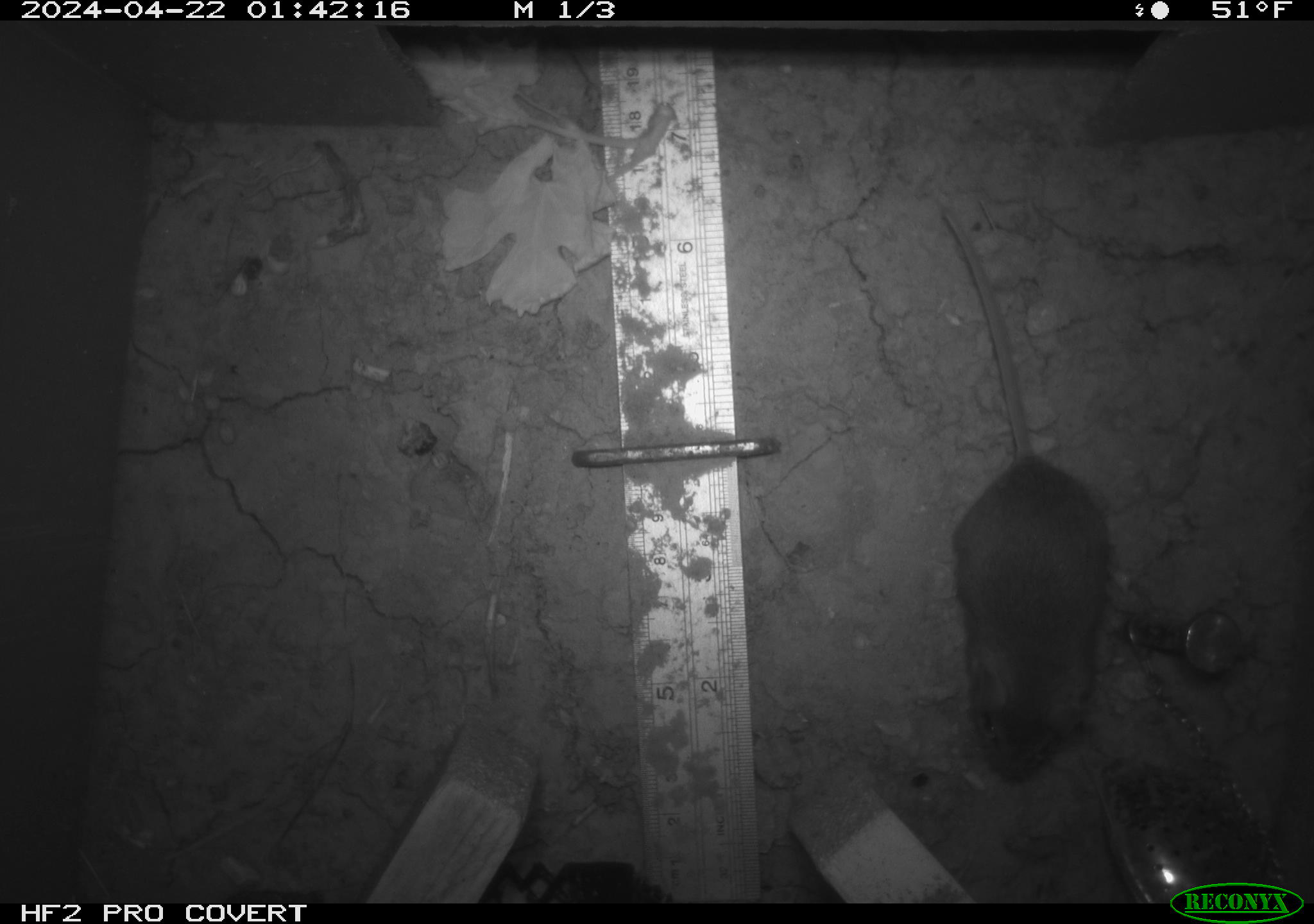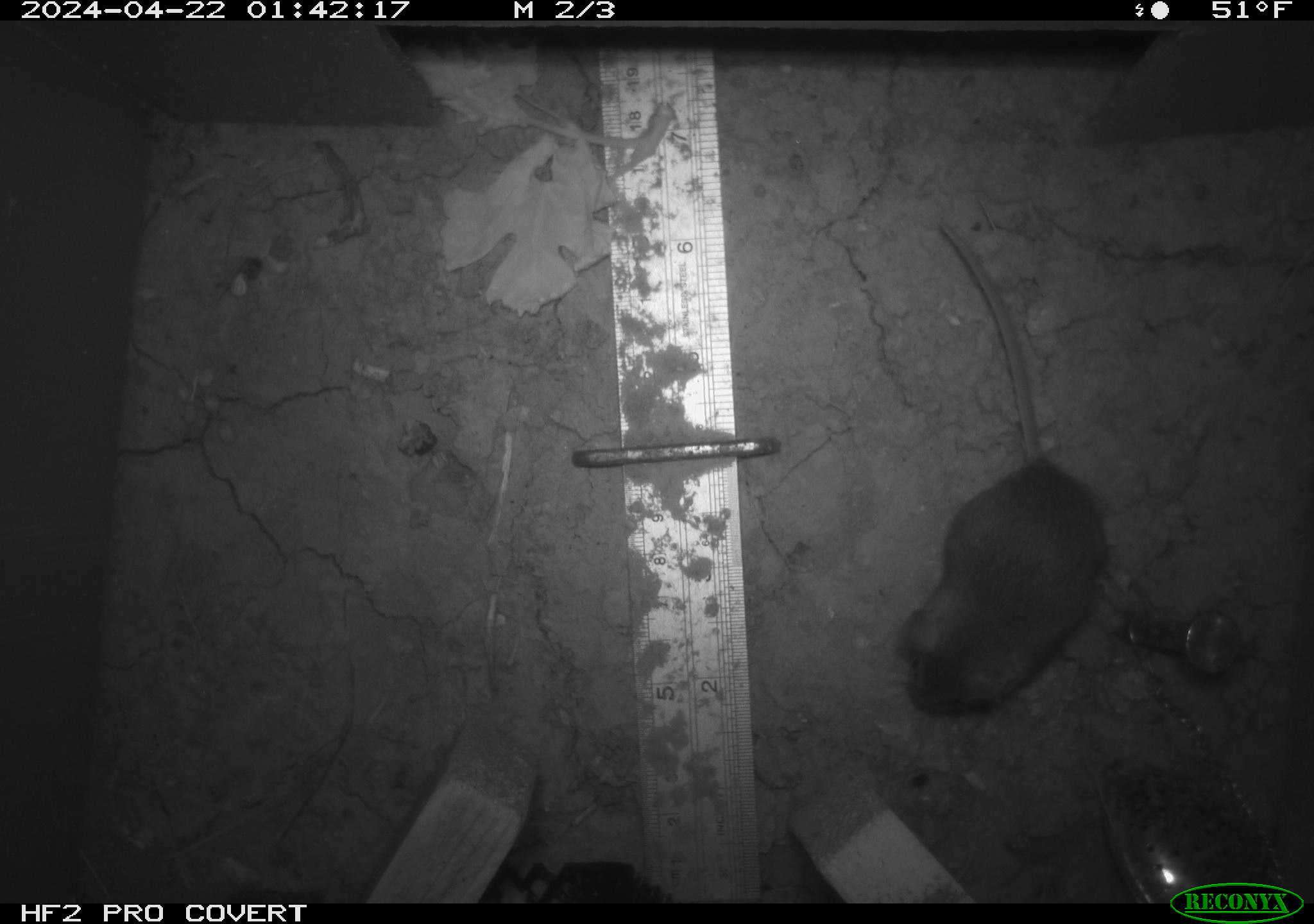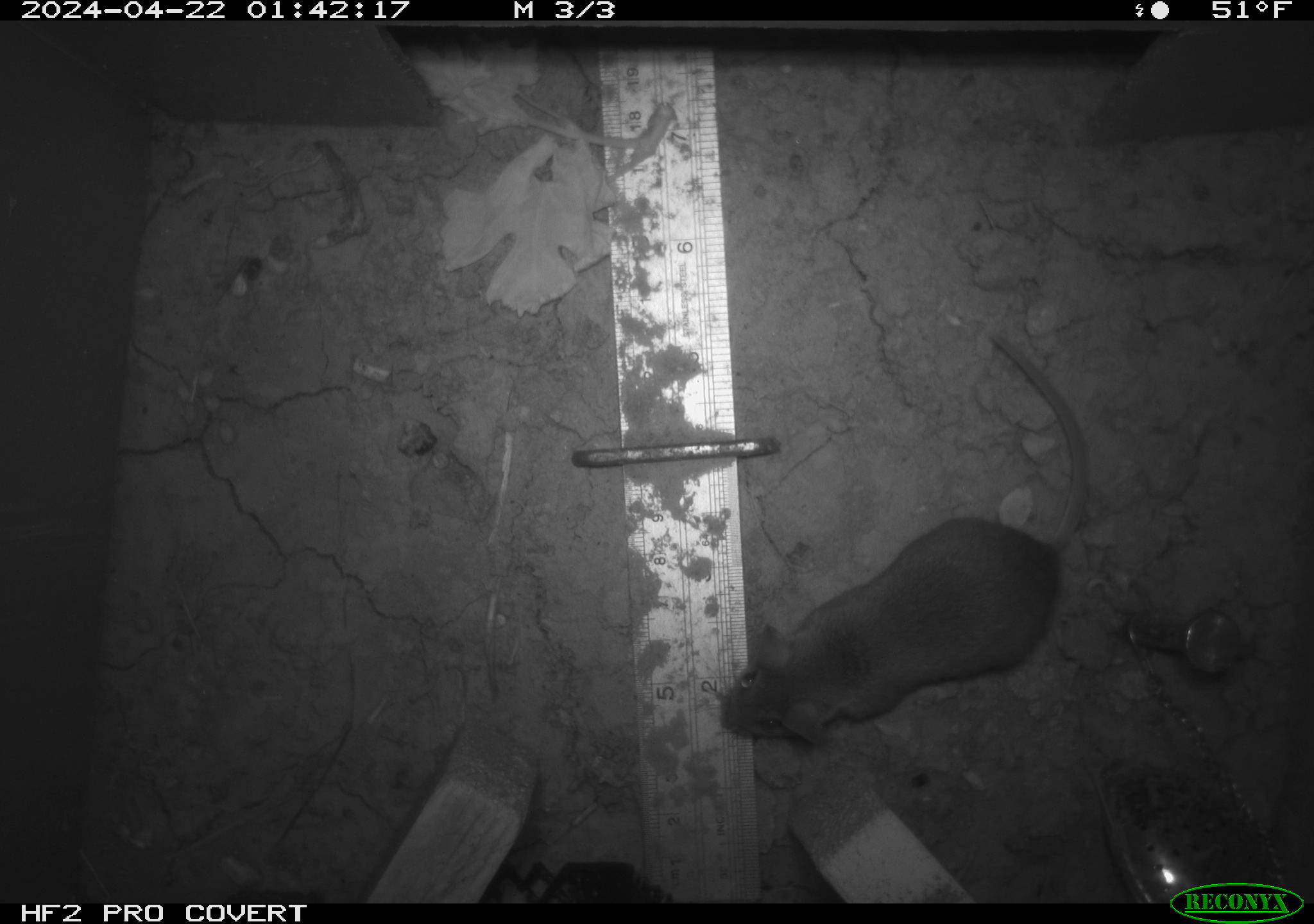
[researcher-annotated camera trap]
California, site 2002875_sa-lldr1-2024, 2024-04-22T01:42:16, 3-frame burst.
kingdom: Animalia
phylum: Chordata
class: Mammalia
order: Rodentia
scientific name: Rodentia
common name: rodent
Rodent (Rodentia).